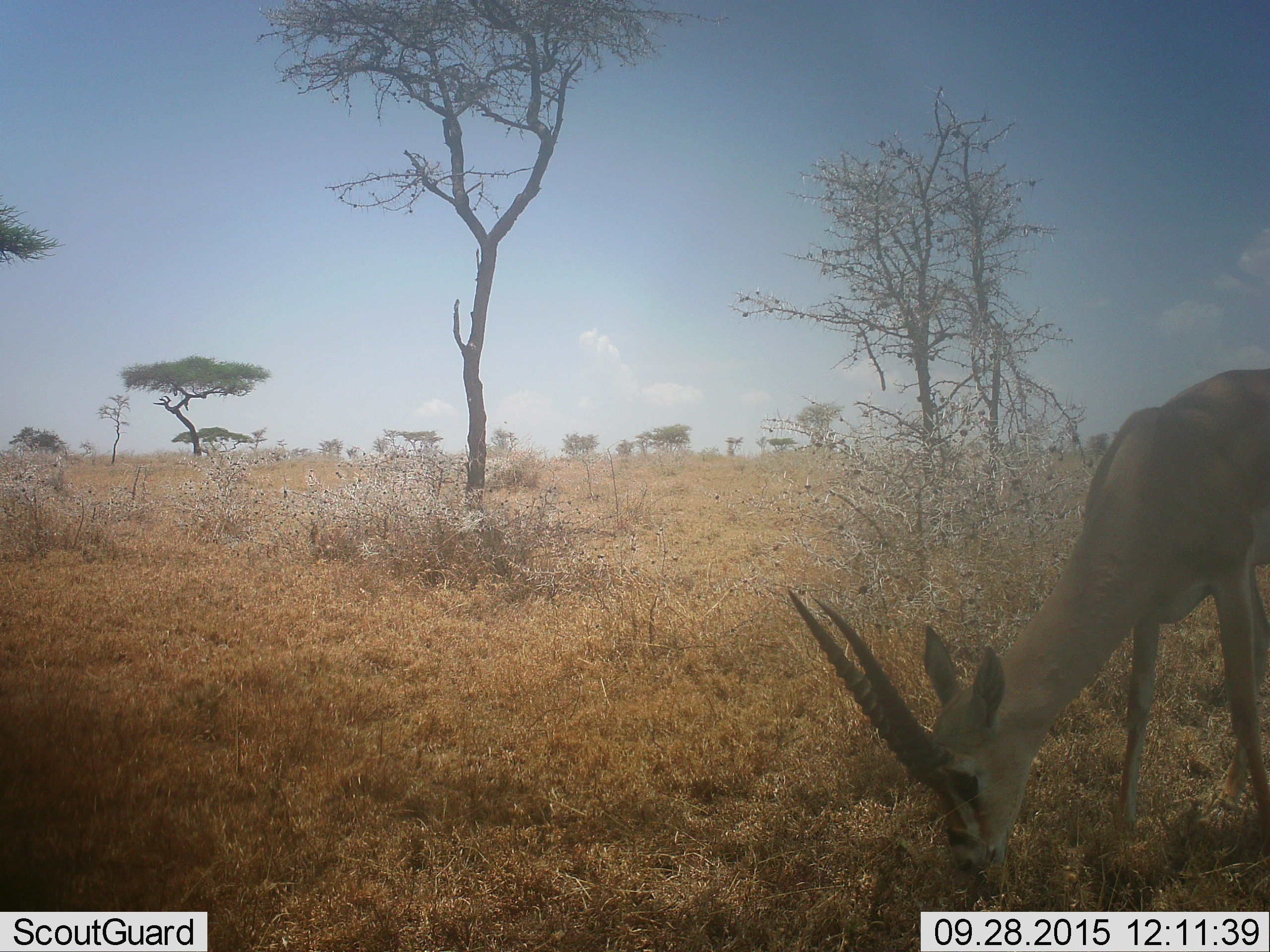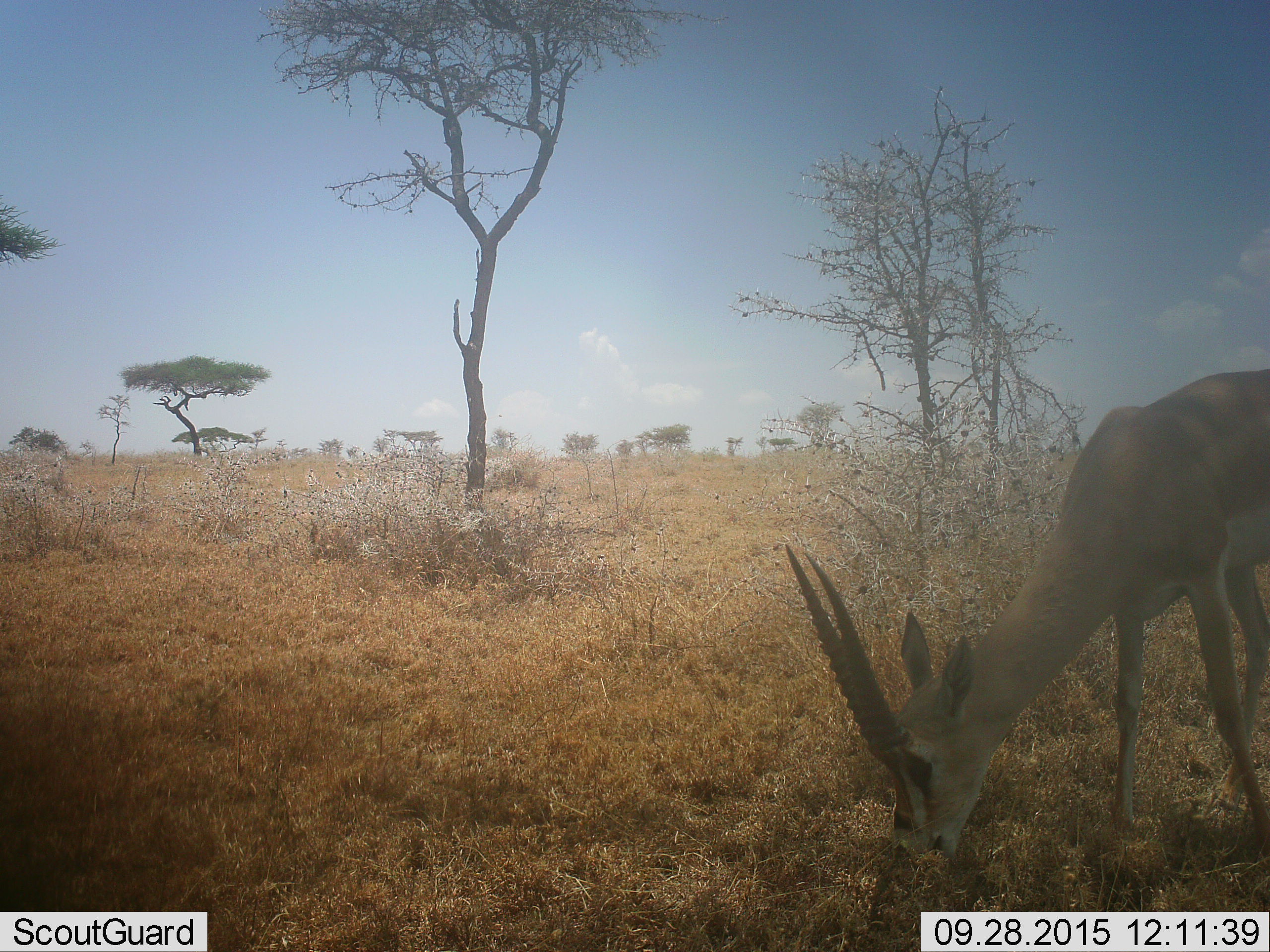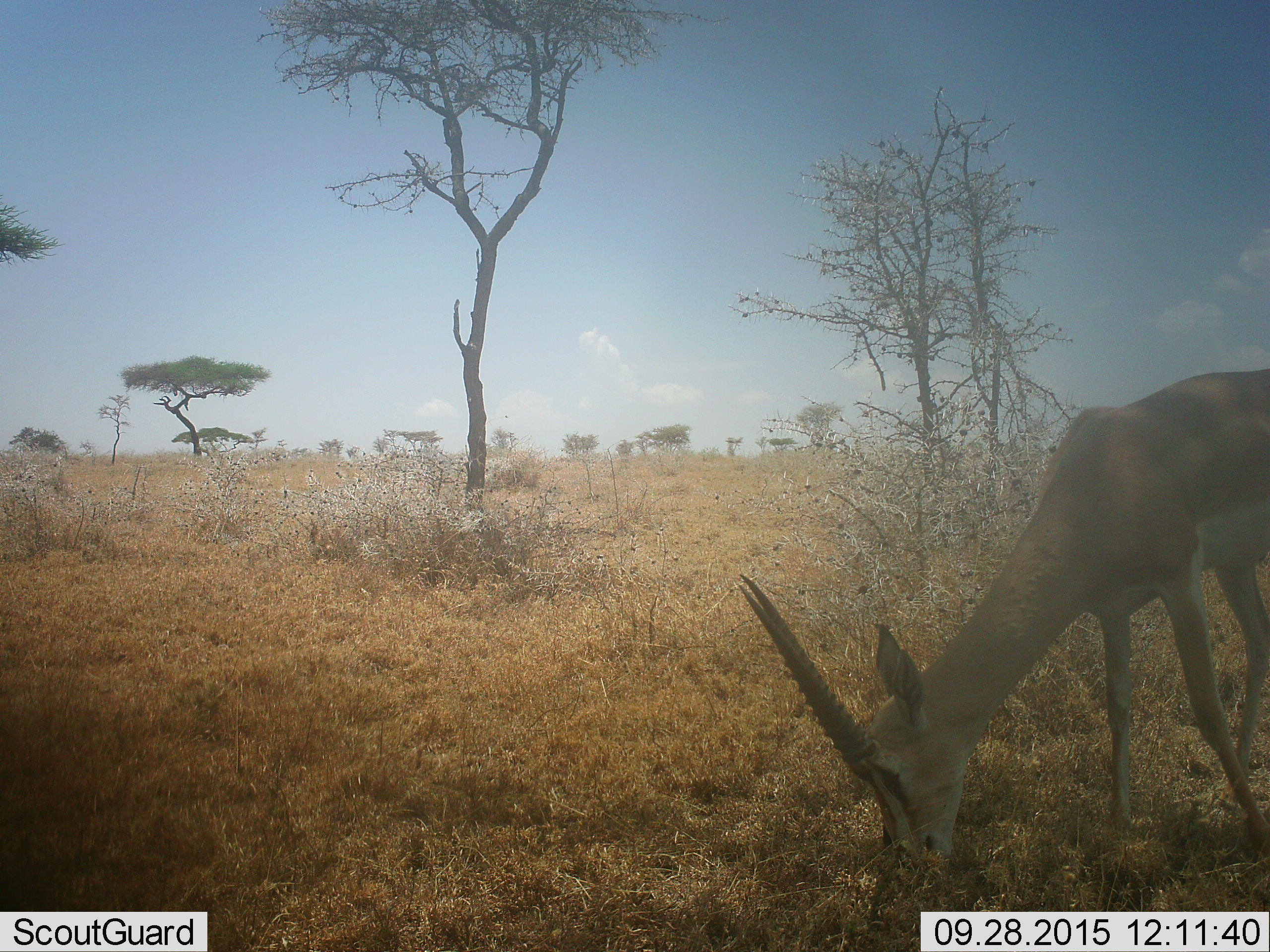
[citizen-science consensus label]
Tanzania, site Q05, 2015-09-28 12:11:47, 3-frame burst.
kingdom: Animalia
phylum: Chordata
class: Mammalia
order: Artiodactyla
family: Bovidae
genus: Nanger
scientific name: Nanger granti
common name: grant's gazelle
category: gazellegrants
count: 1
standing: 29%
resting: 0%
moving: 14%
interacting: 0%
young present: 0%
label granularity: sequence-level